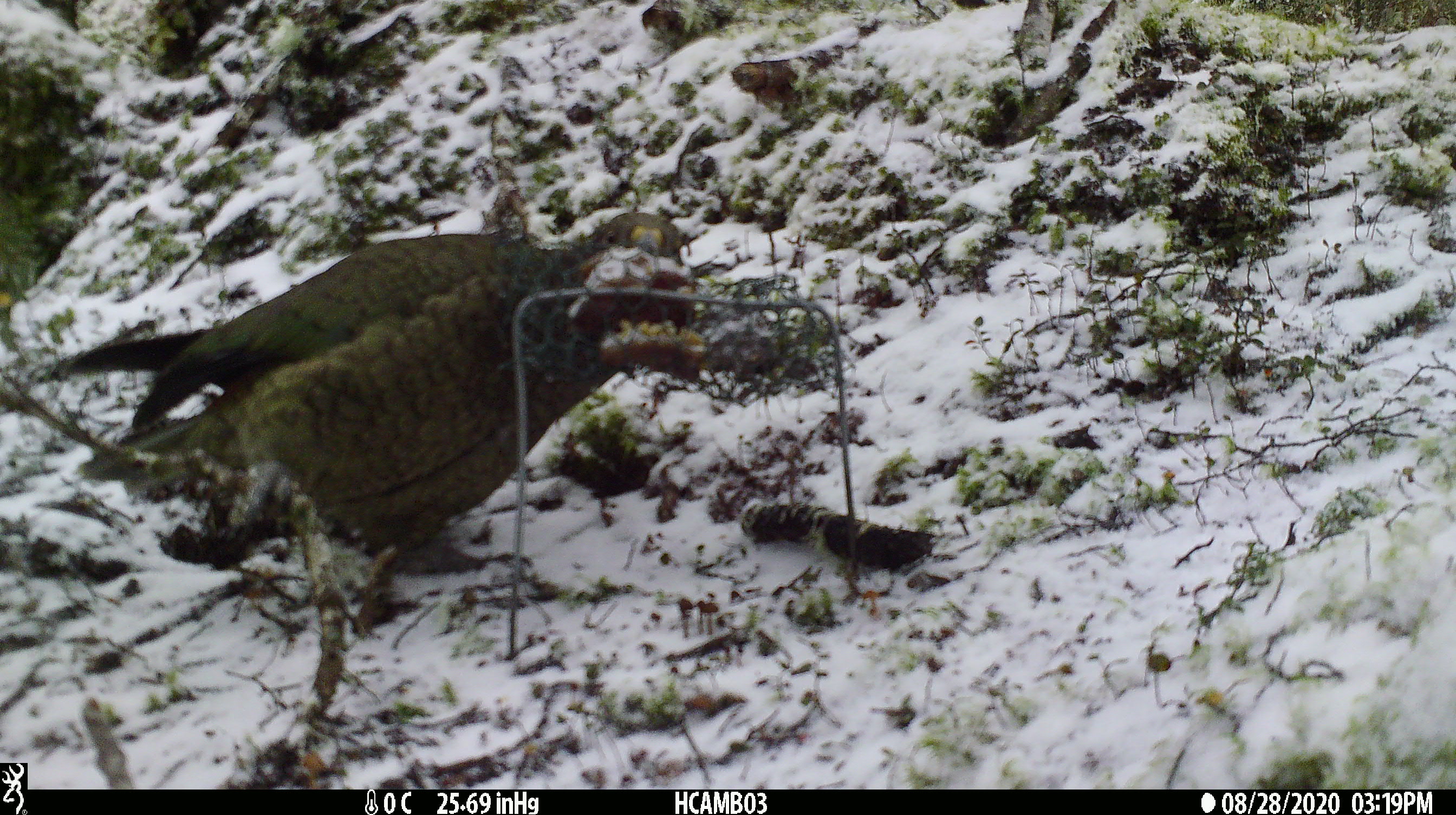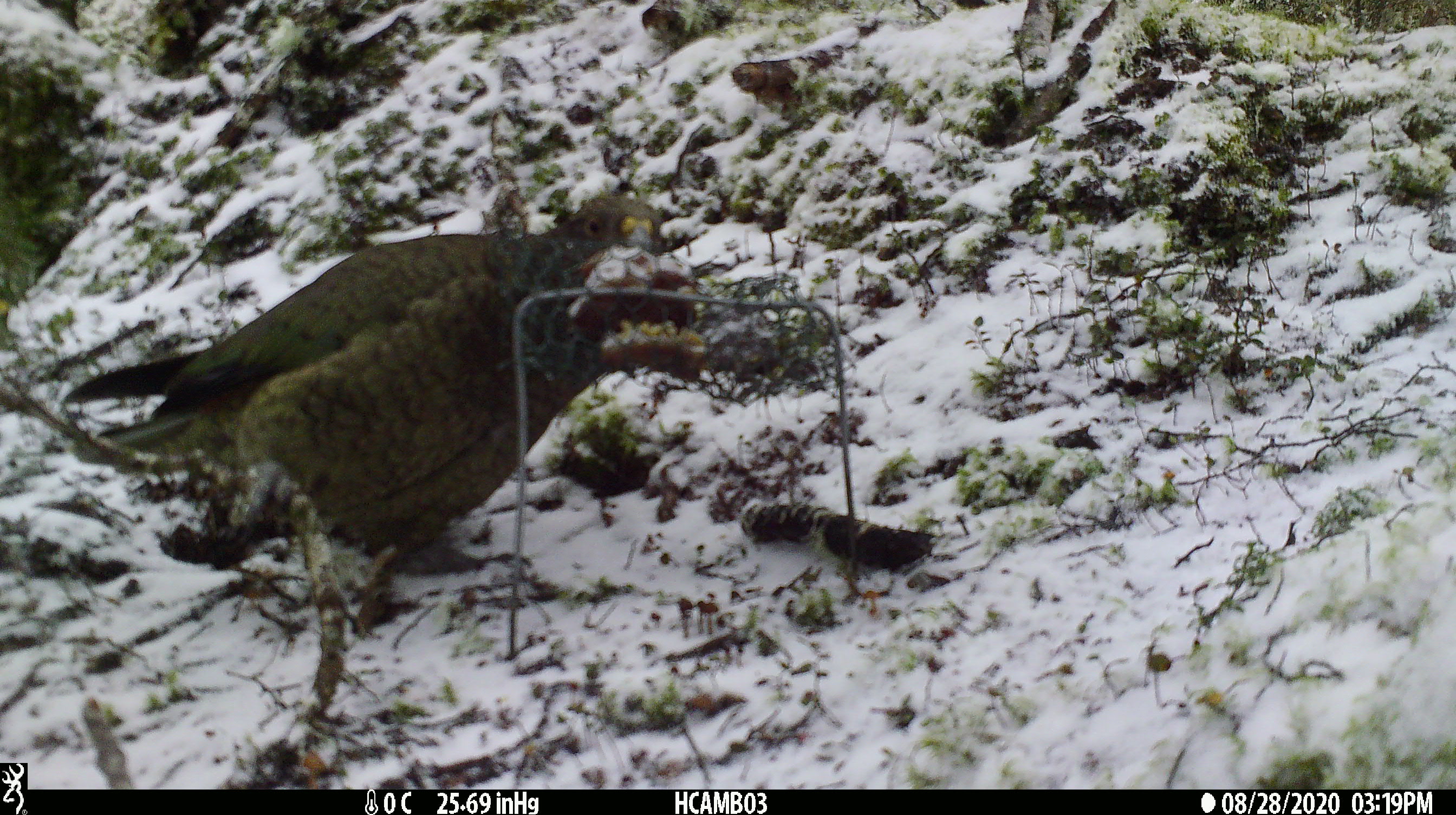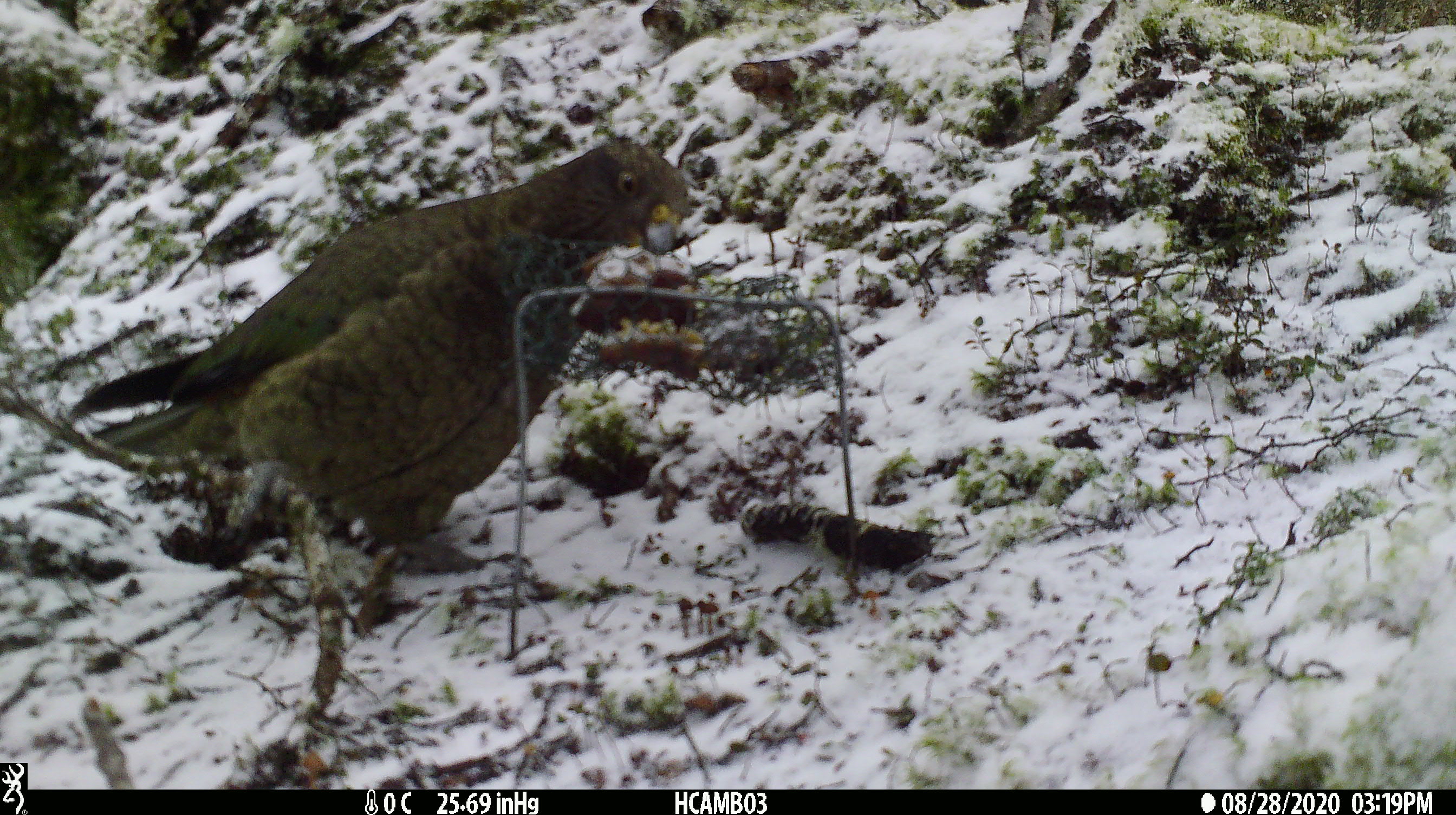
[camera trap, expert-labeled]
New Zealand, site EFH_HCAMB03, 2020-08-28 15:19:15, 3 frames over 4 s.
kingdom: Animalia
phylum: Chordata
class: Aves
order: Psittaciformes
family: Strigopidae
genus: Nestor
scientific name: Nestor notabilis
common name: kea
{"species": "kea (Nestor notabilis)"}